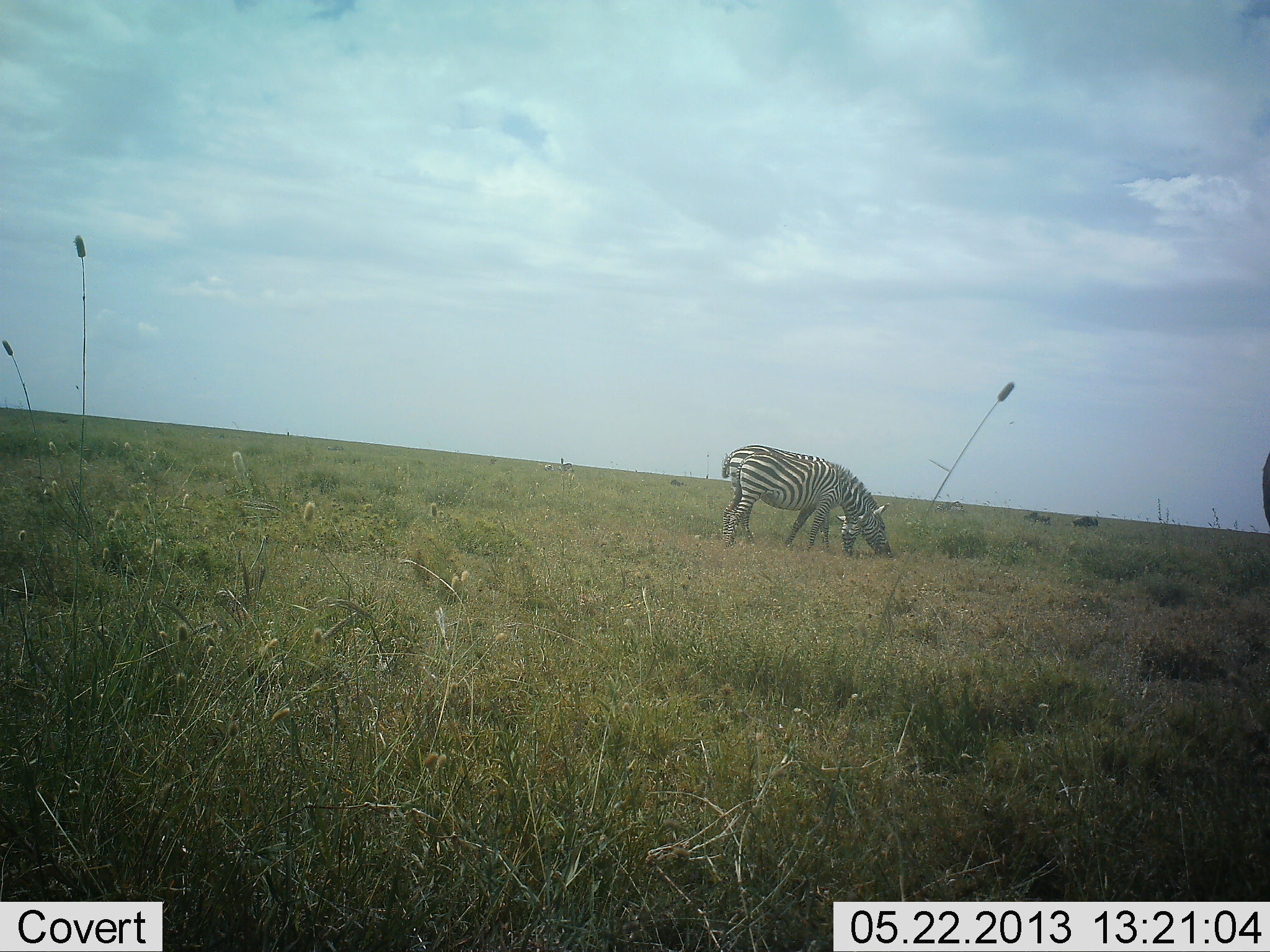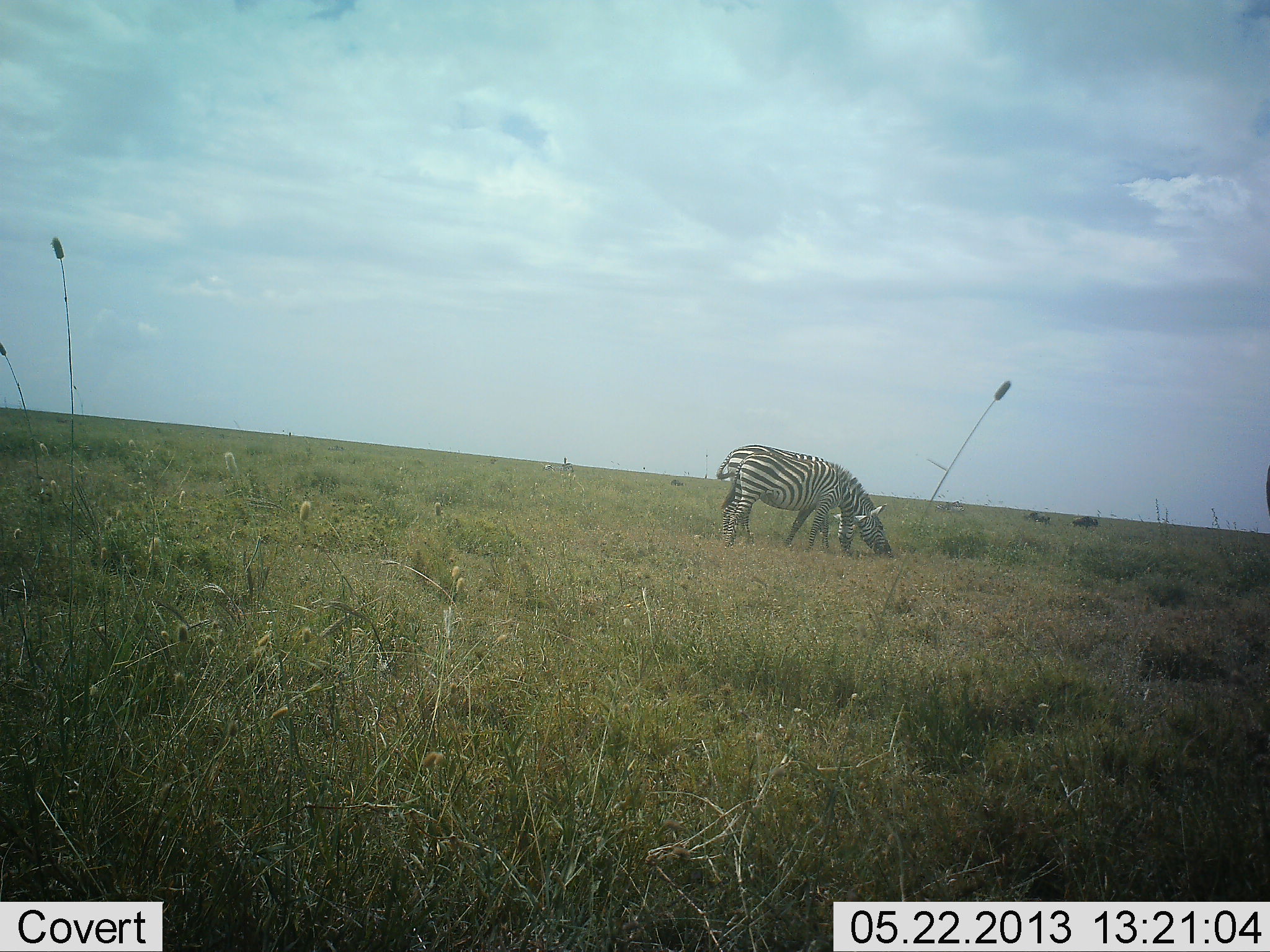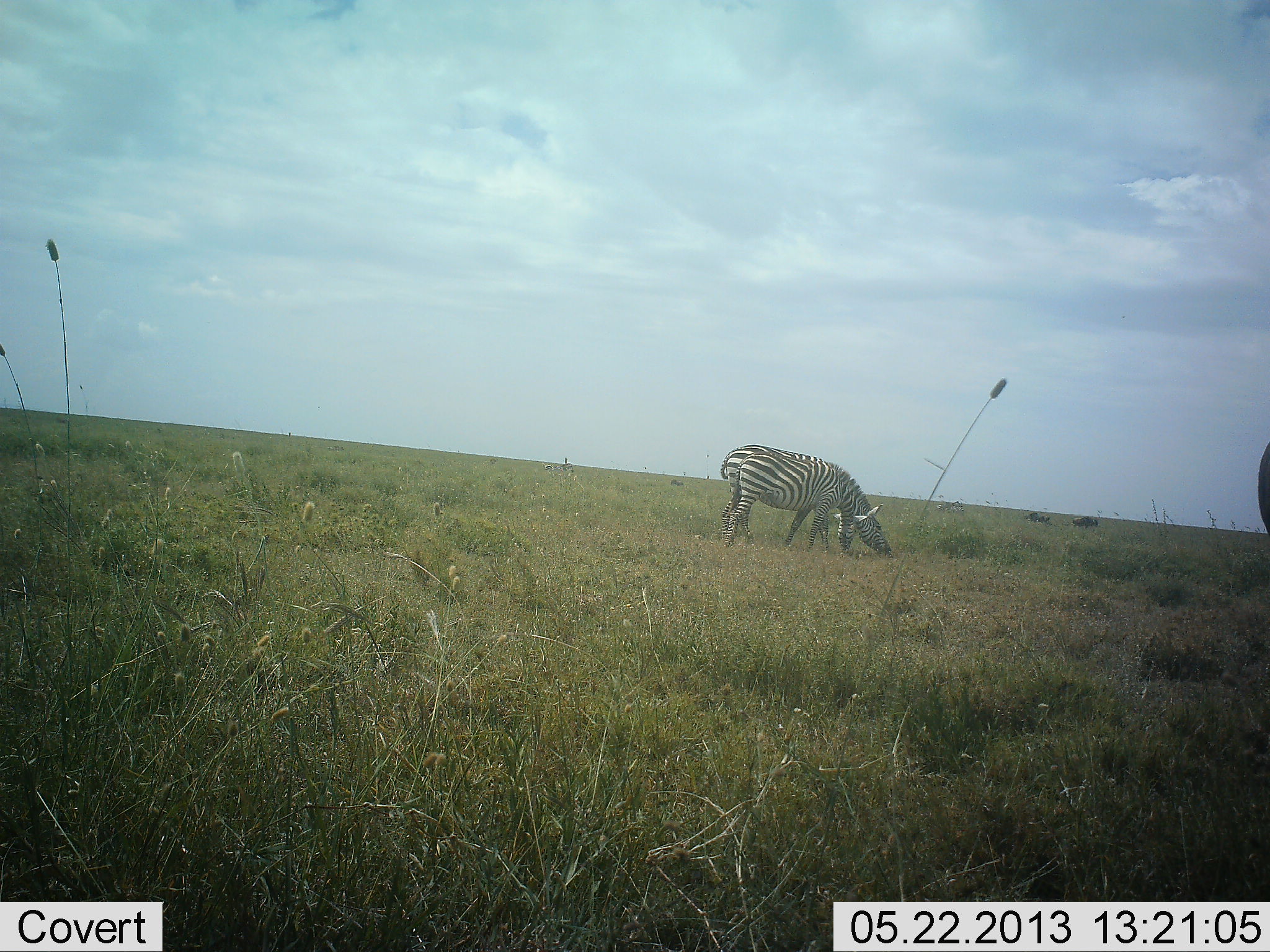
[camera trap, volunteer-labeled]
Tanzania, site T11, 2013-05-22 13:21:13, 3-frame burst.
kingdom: Animalia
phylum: Chordata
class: Mammalia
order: Perissodactyla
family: Equidae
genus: Equus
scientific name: Equus quagga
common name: plains zebra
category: zebra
Zebra (plains zebra) (Equus quagga), count 2. Behavior (volunteer vote fractions): standing 17%, resting 0%, moving 0%, interacting 0%. Young present (vote fraction): 8%. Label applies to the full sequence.